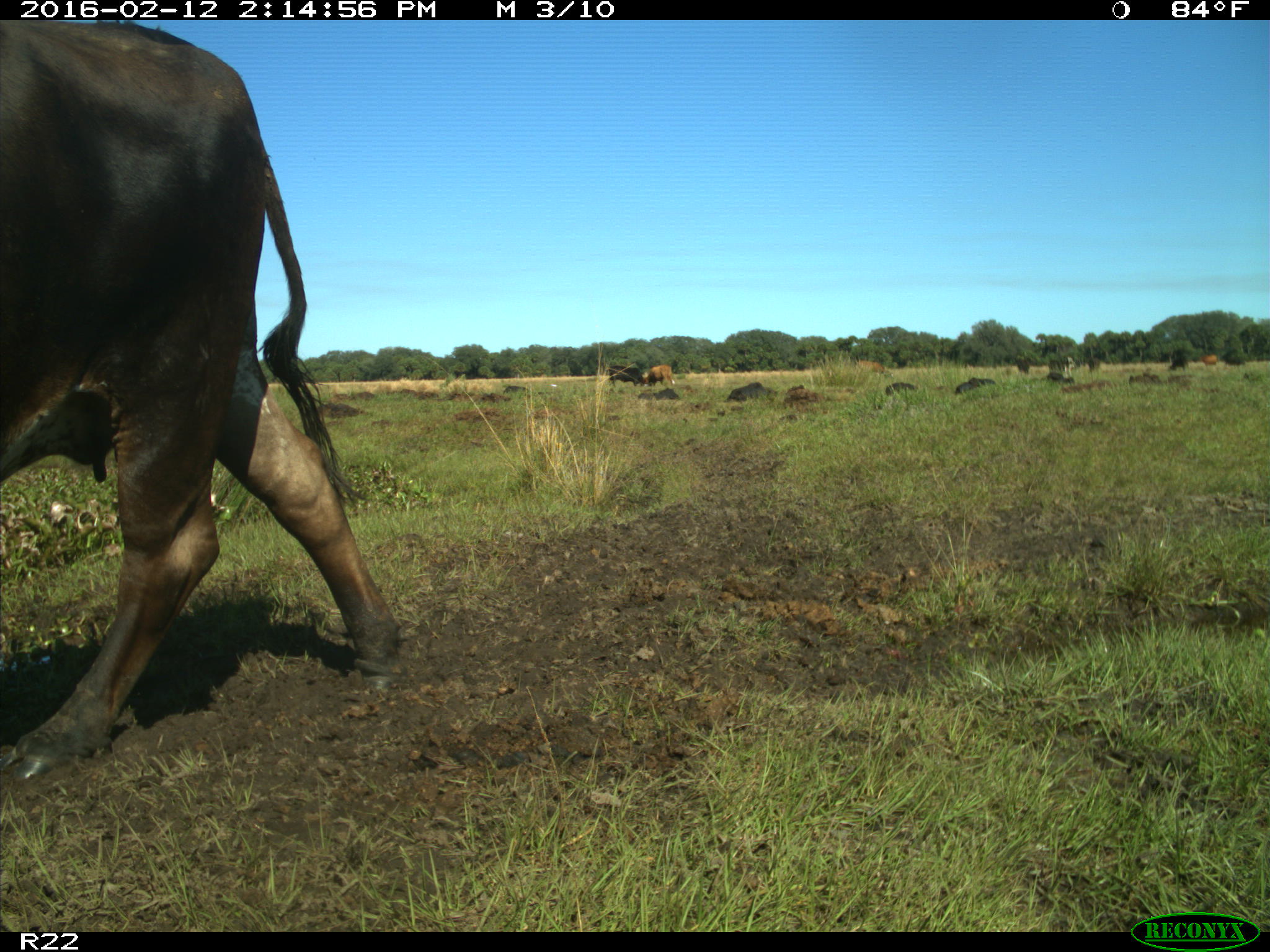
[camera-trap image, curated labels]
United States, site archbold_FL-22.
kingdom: Animalia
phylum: Chordata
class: Mammalia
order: Artiodactyla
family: Bovidae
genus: Bos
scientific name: Bos taurus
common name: domestic cow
Bos taurus (domestic cow).